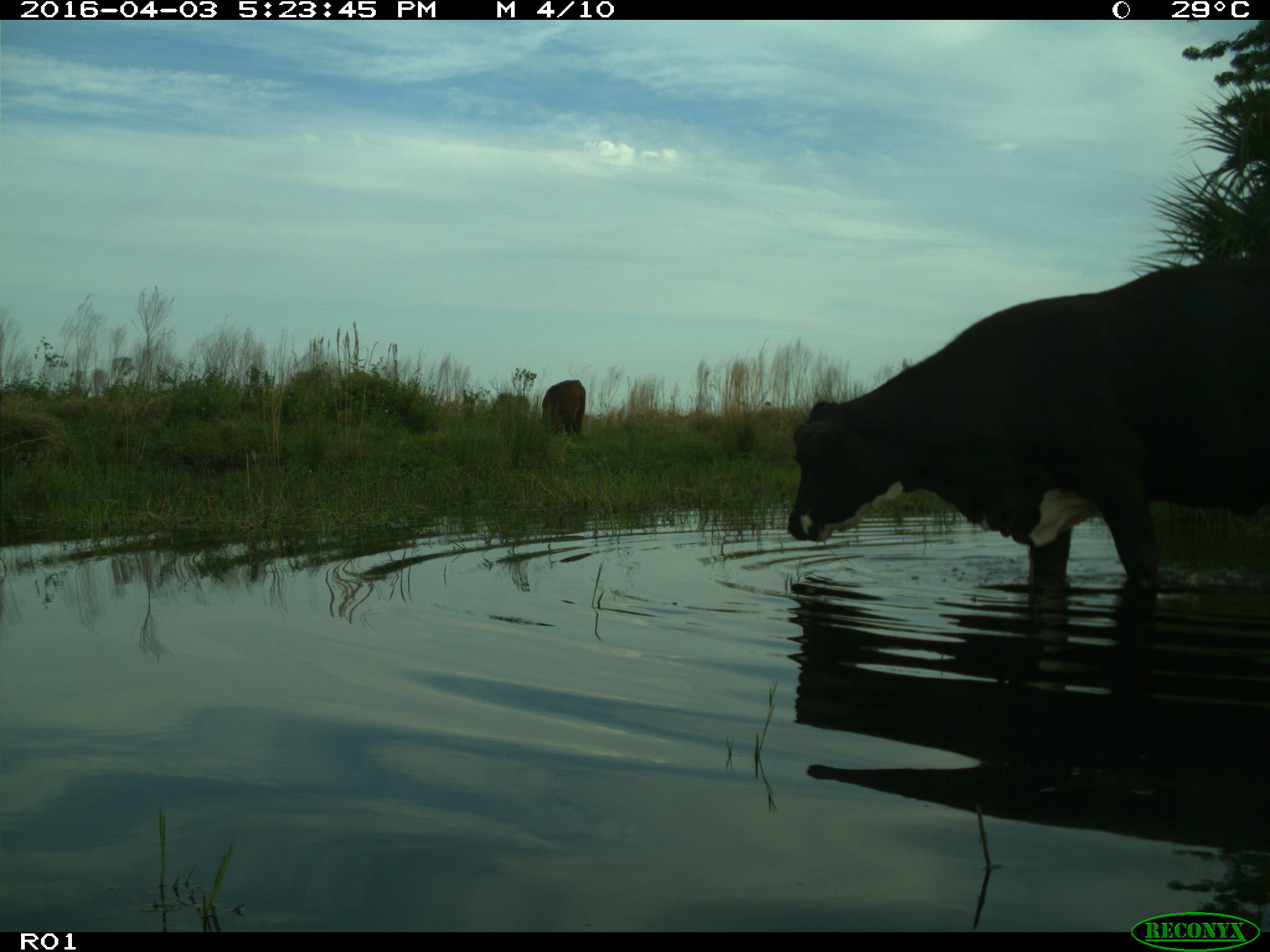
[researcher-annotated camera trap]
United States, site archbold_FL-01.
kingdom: Animalia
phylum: Chordata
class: Mammalia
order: Artiodactyla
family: Bovidae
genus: Bos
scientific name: Bos taurus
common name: domestic cow